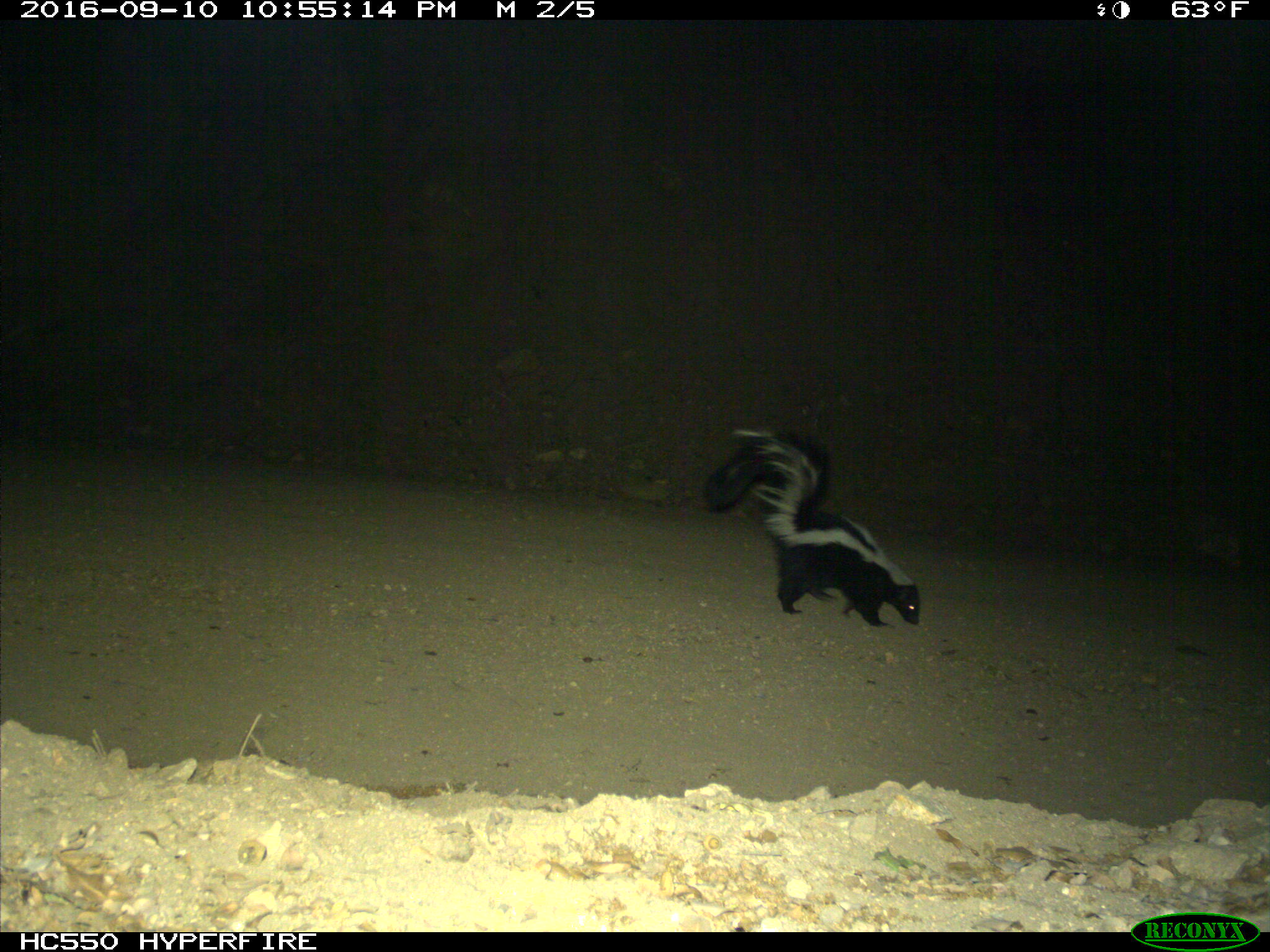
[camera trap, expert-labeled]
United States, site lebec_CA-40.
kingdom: Animalia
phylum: Chordata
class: Mammalia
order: Carnivora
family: Mephitidae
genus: Mephitis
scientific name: Mephitis mephitis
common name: striped skunk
Mephitis mephitis (striped skunk).